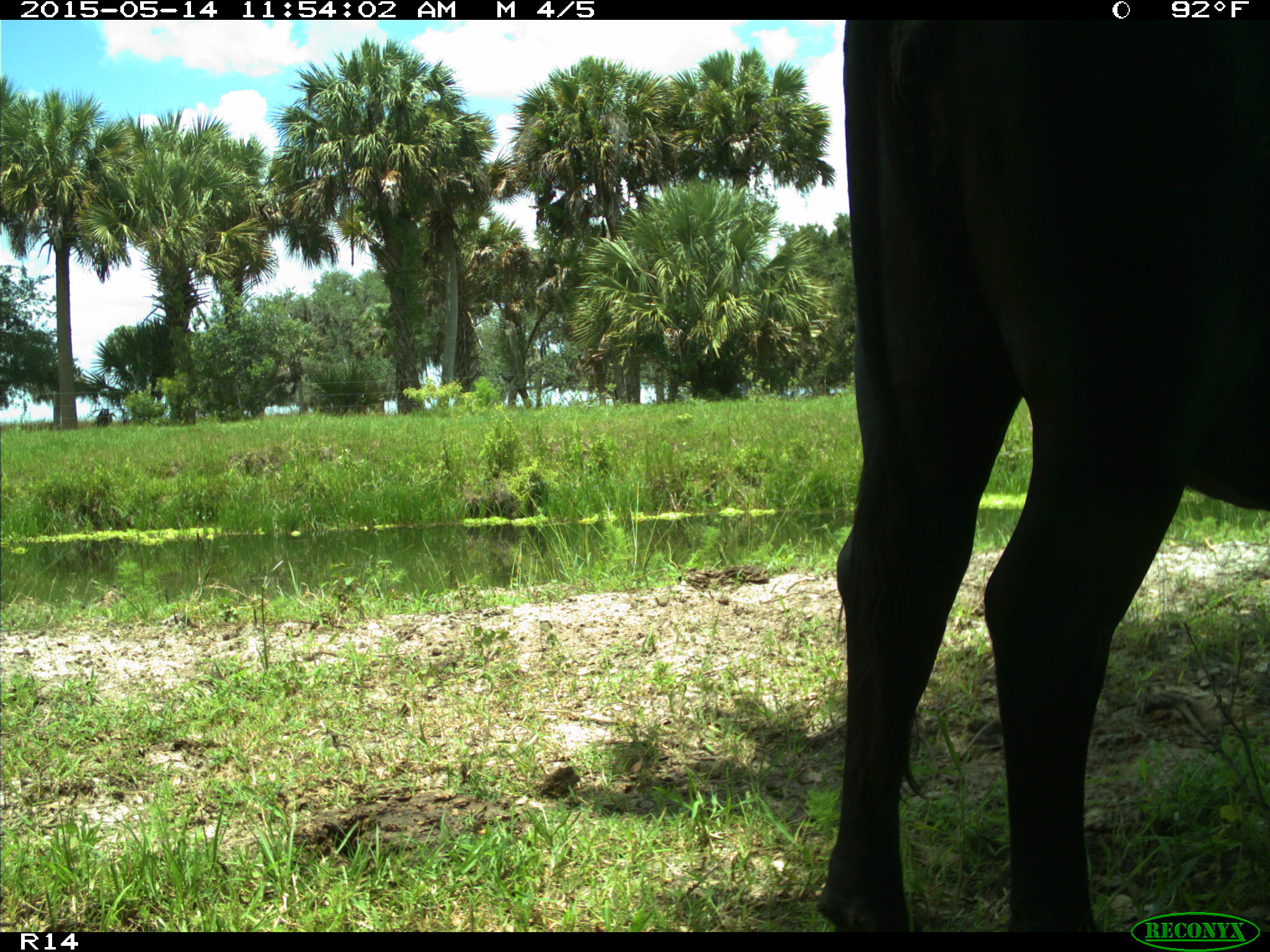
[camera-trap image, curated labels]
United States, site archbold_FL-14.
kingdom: Animalia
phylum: Chordata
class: Mammalia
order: Artiodactyla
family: Bovidae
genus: Bos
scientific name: Bos taurus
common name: domestic cow